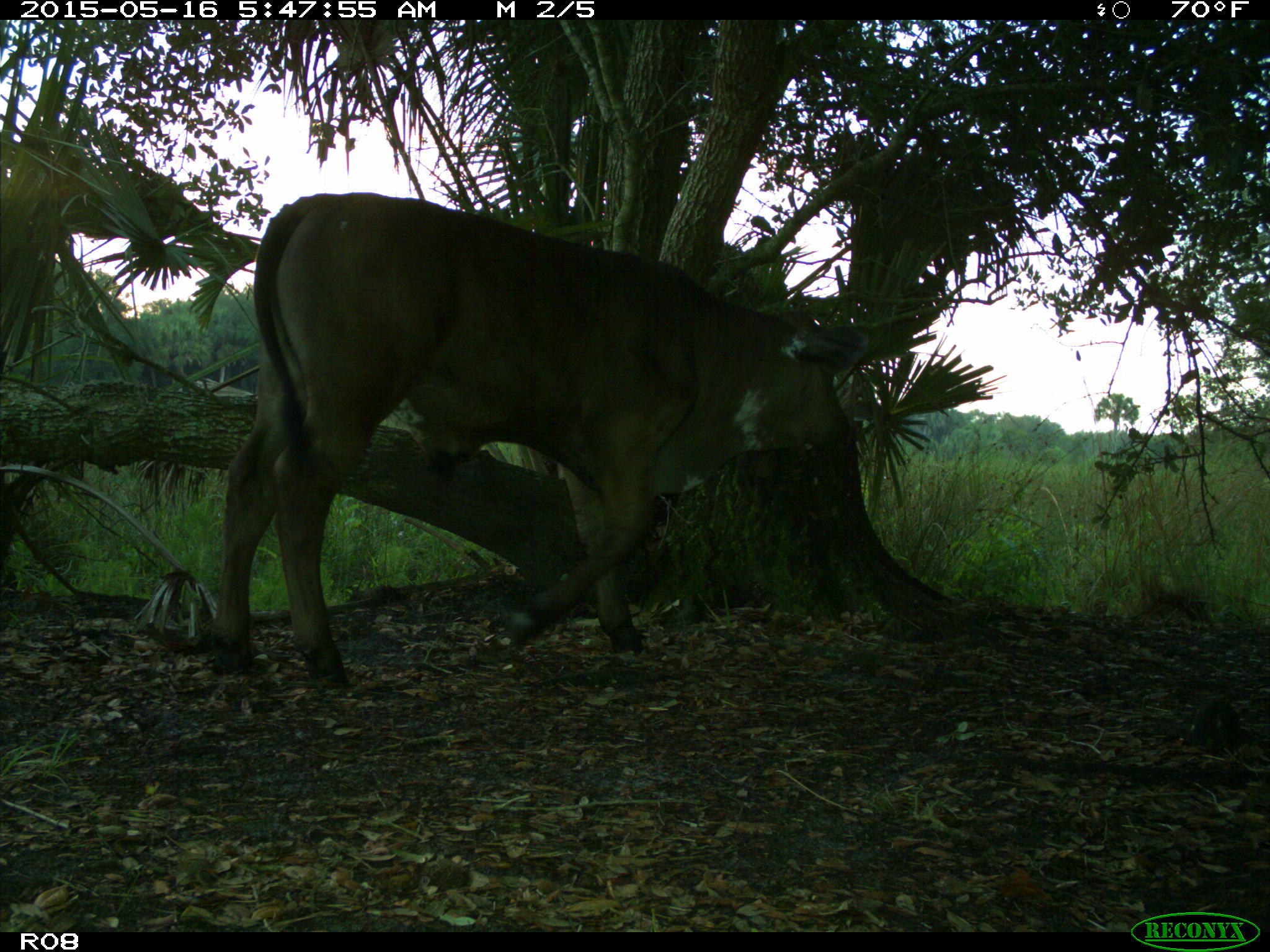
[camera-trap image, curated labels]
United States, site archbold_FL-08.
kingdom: Animalia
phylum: Chordata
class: Mammalia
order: Artiodactyla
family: Bovidae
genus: Bos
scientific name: Bos taurus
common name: domestic cow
Bos taurus (domestic cow).